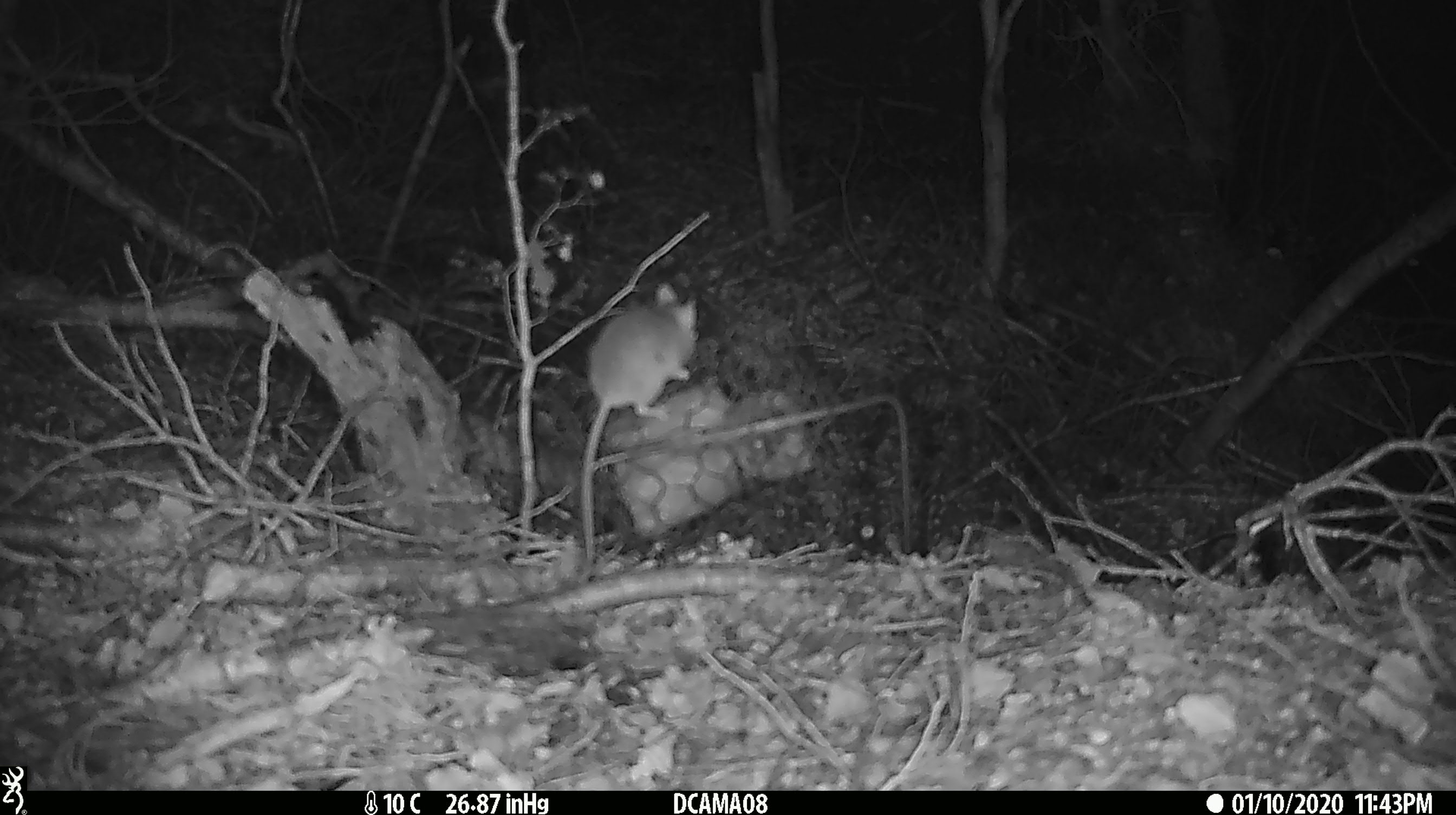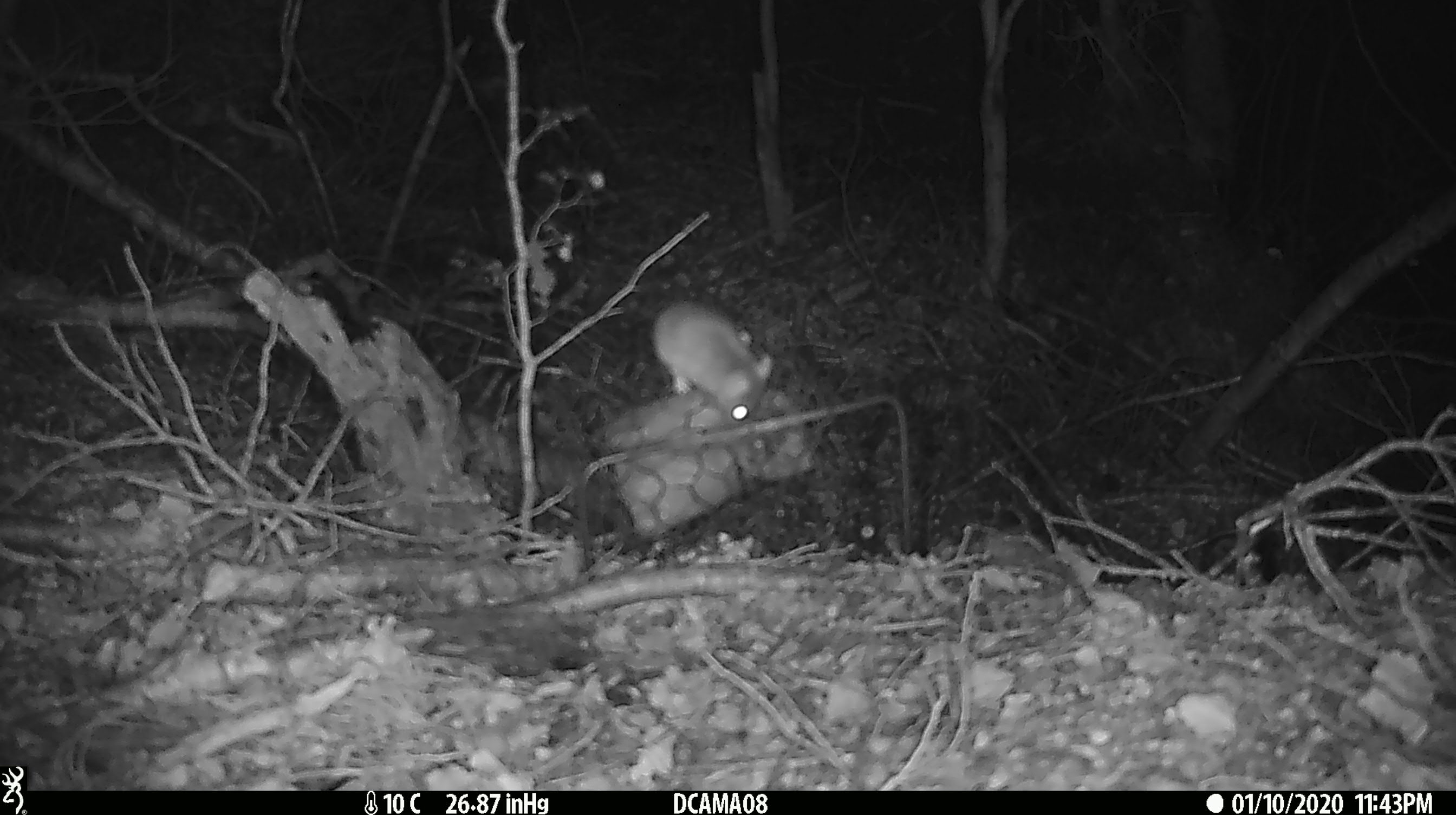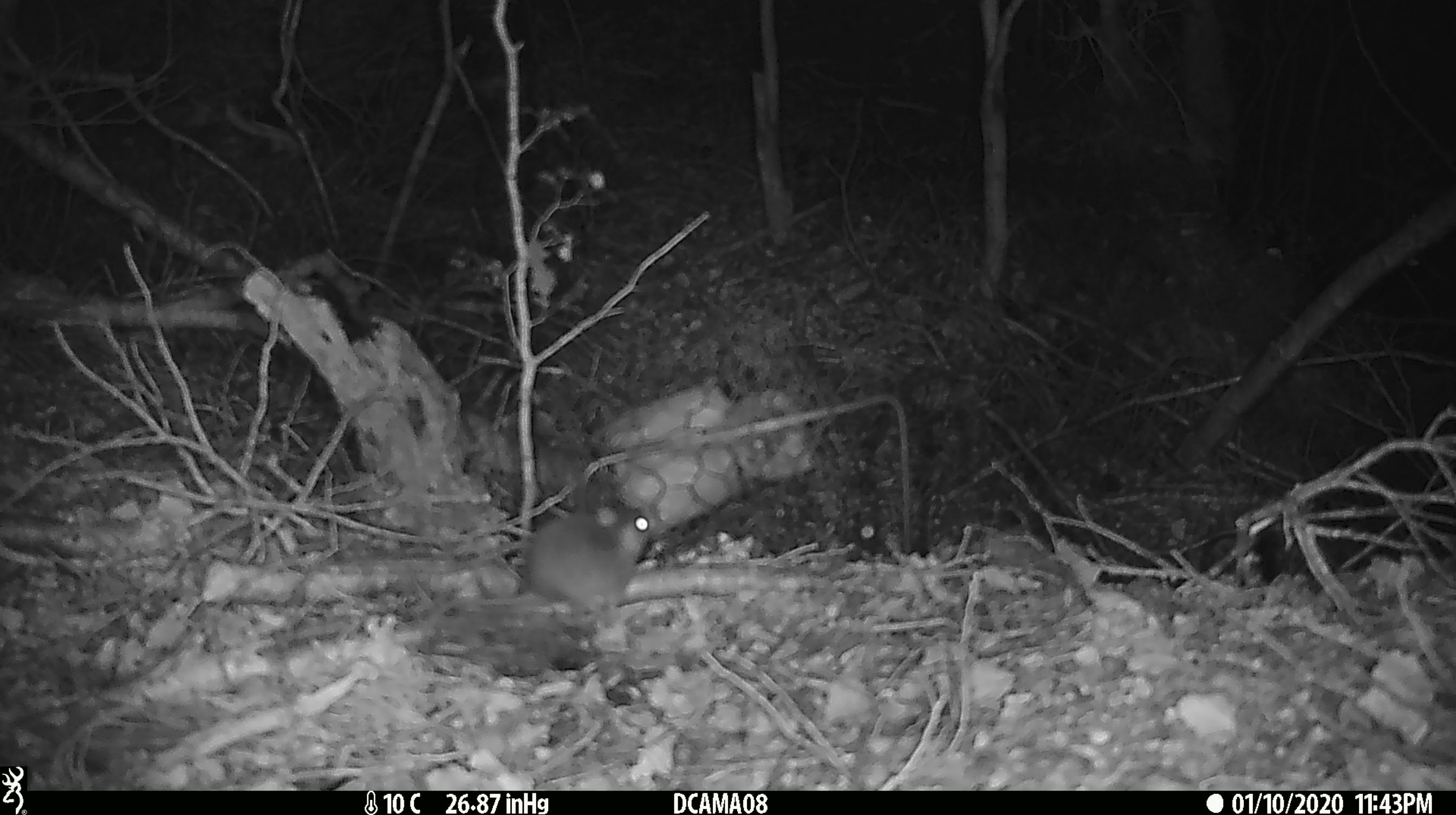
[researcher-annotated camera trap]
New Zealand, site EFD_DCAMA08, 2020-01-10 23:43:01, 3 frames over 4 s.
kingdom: Animalia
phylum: Chordata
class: Mammalia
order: Rodentia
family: Muridae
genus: Mus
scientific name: Mus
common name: mouse